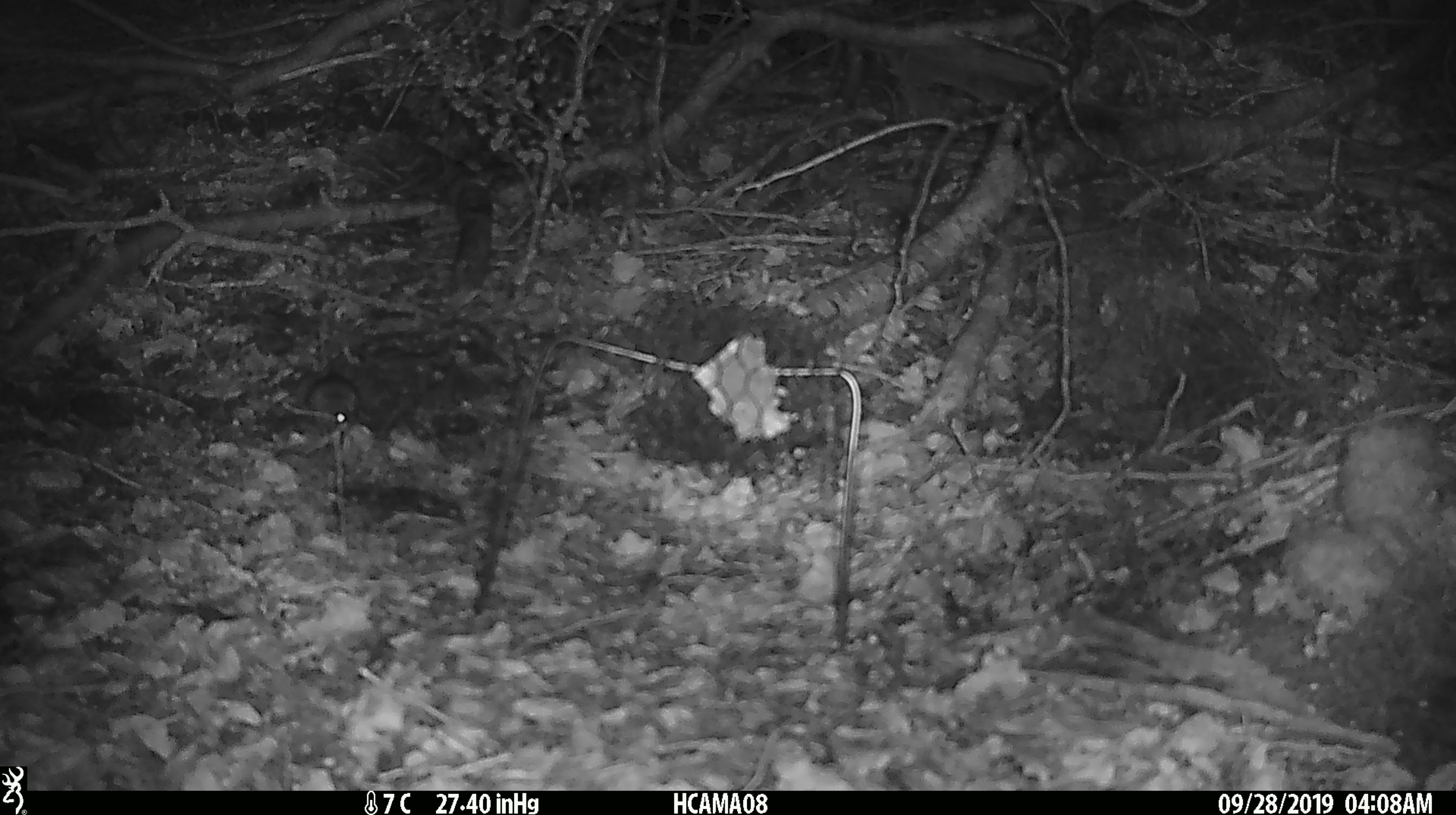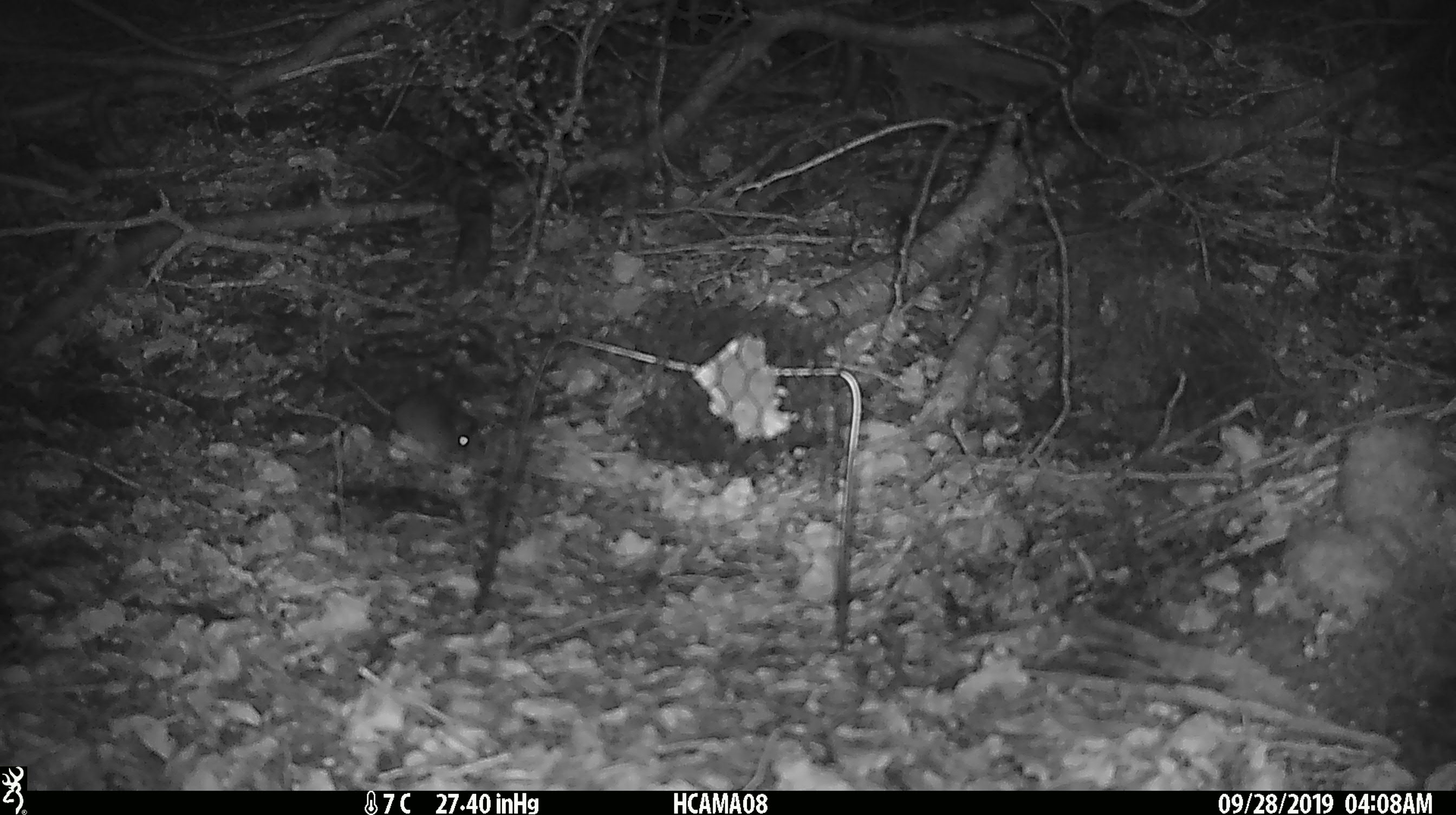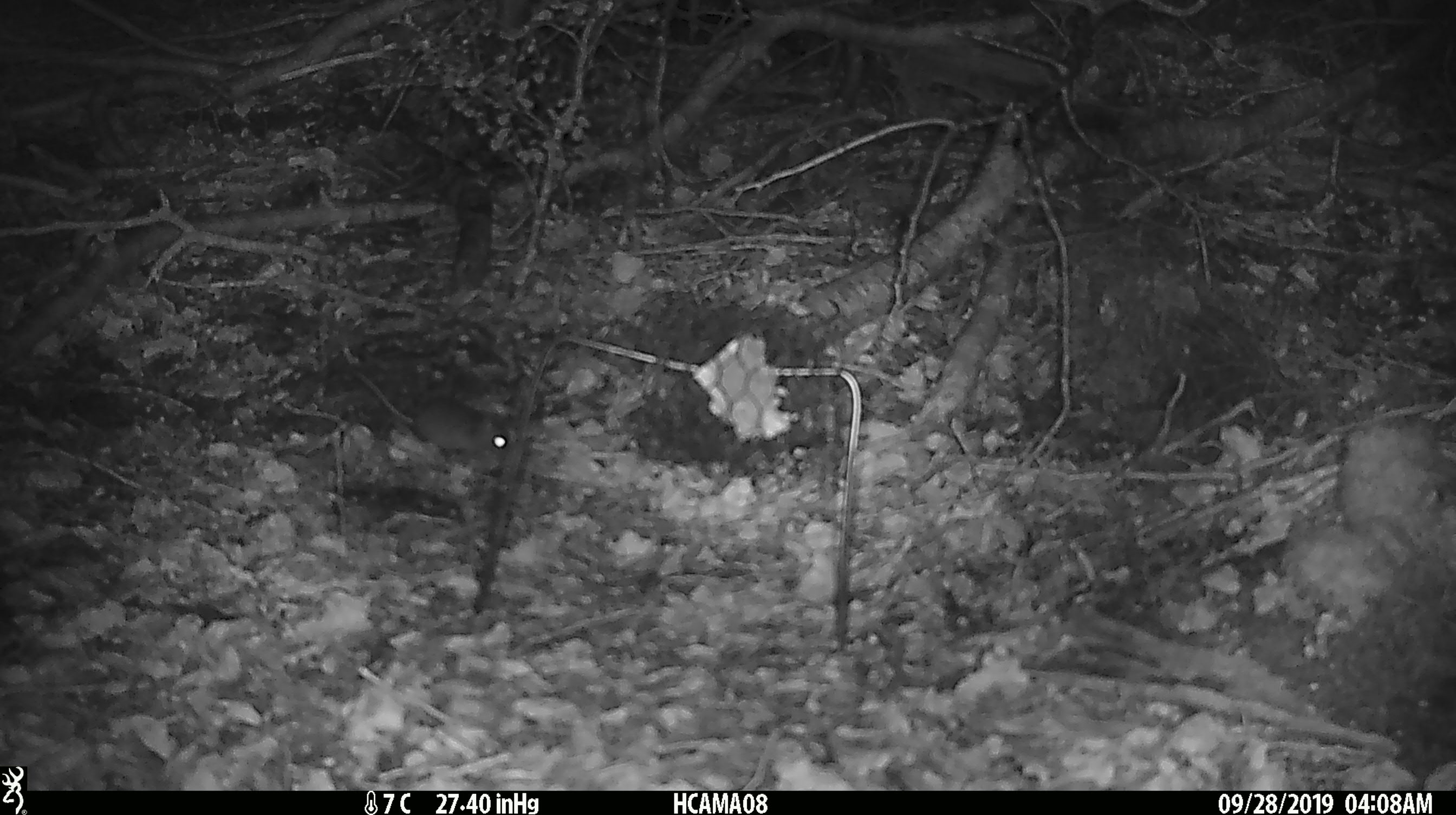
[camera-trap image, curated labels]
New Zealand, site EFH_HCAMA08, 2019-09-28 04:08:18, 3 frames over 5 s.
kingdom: Animalia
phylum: Chordata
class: Mammalia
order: Rodentia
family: Muridae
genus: Mus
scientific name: Mus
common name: mouse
Mouse (Mus).